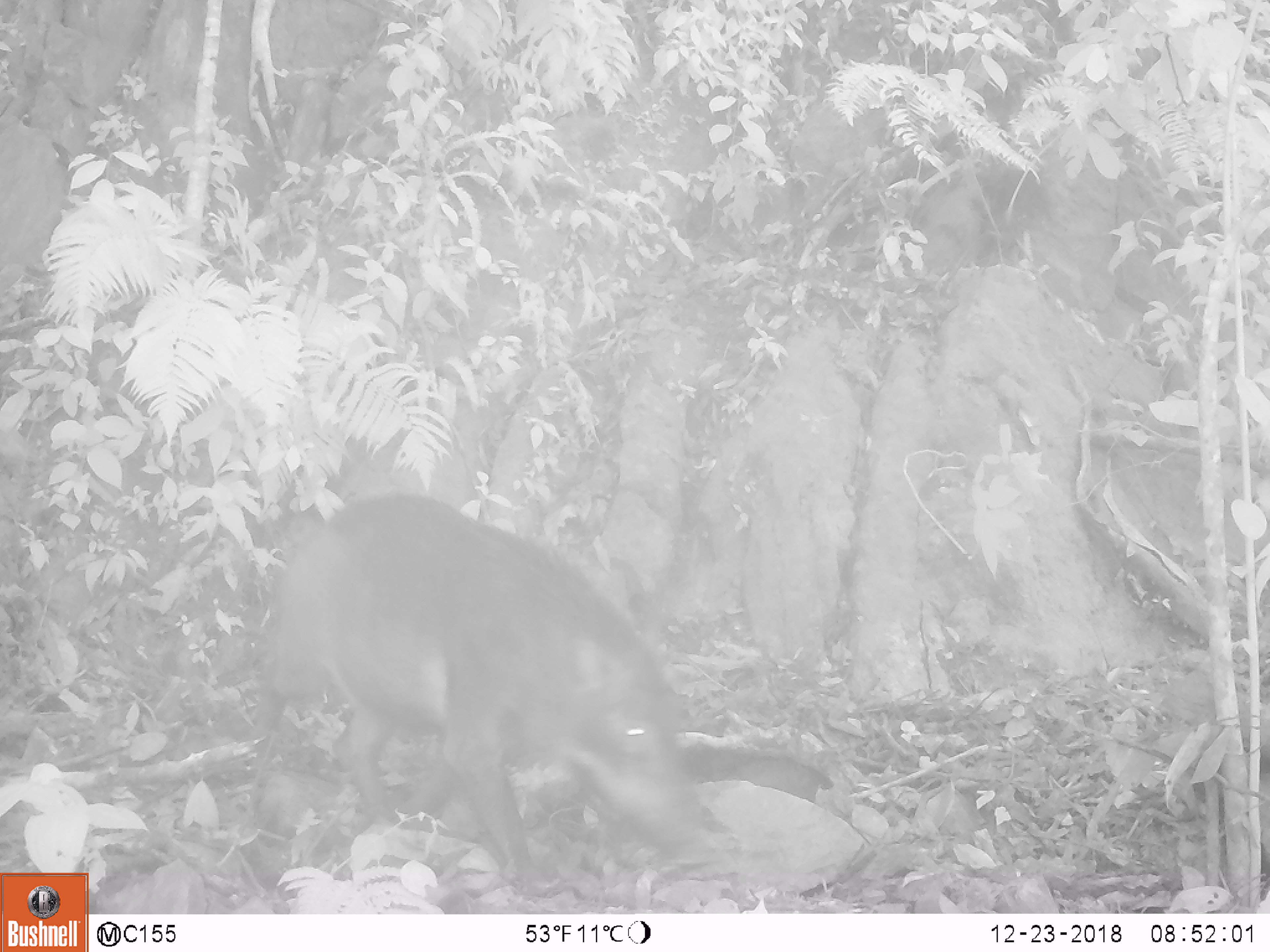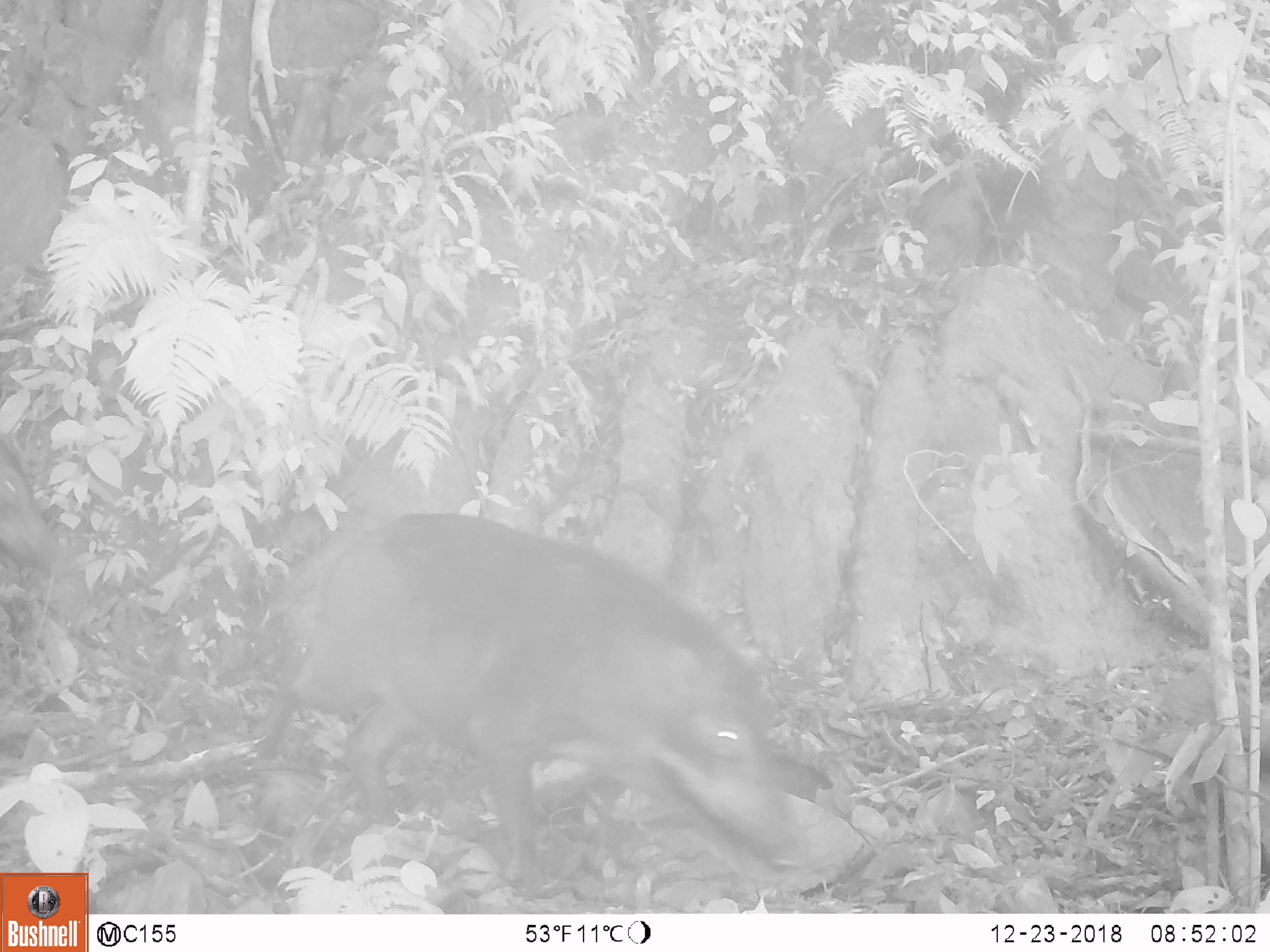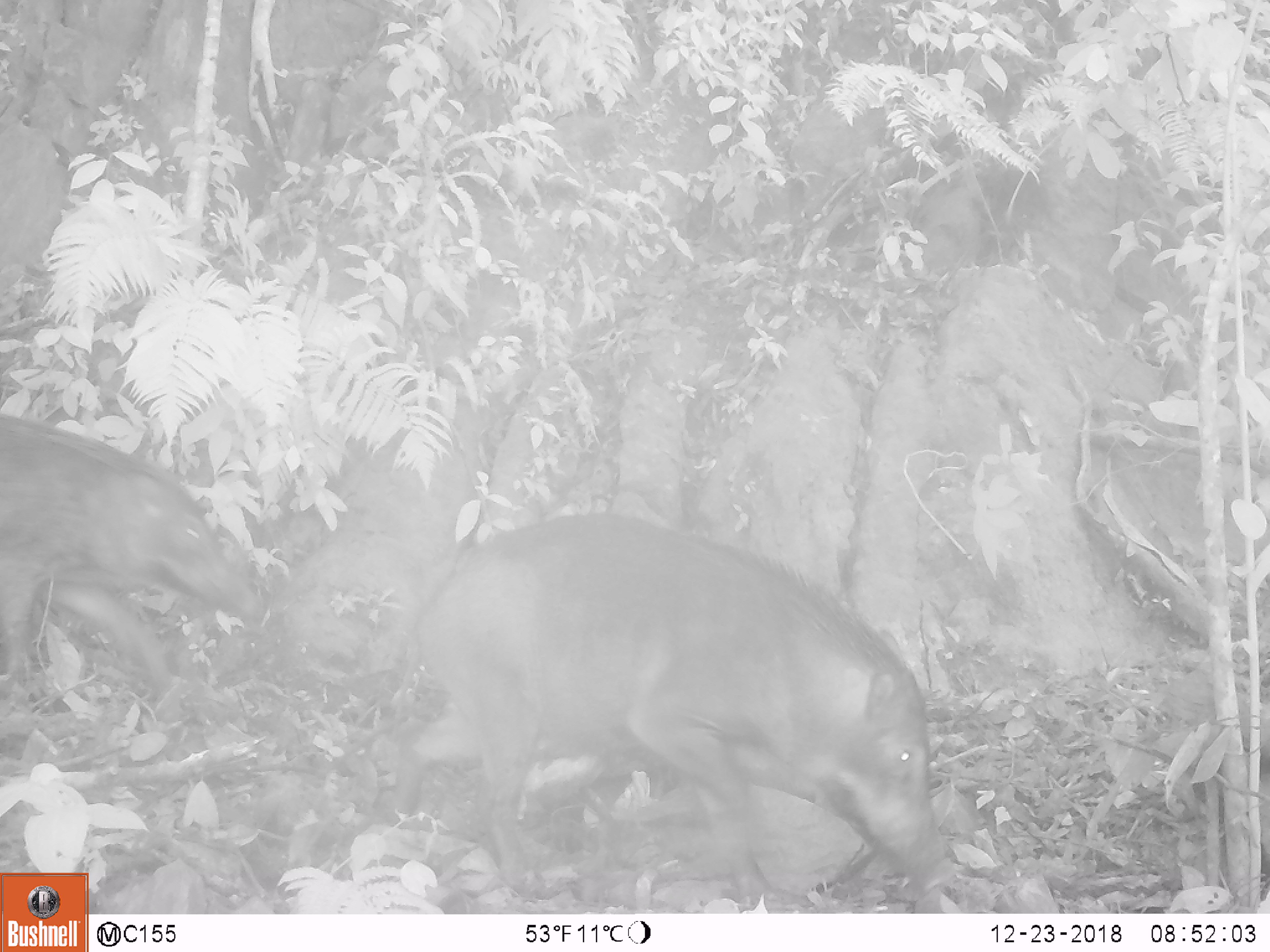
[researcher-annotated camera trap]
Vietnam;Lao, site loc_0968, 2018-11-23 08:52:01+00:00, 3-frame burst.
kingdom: Animalia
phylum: Chordata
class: Mammalia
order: Artiodactyla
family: Suidae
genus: Sus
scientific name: Sus scrofa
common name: eurasian wild pig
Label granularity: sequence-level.